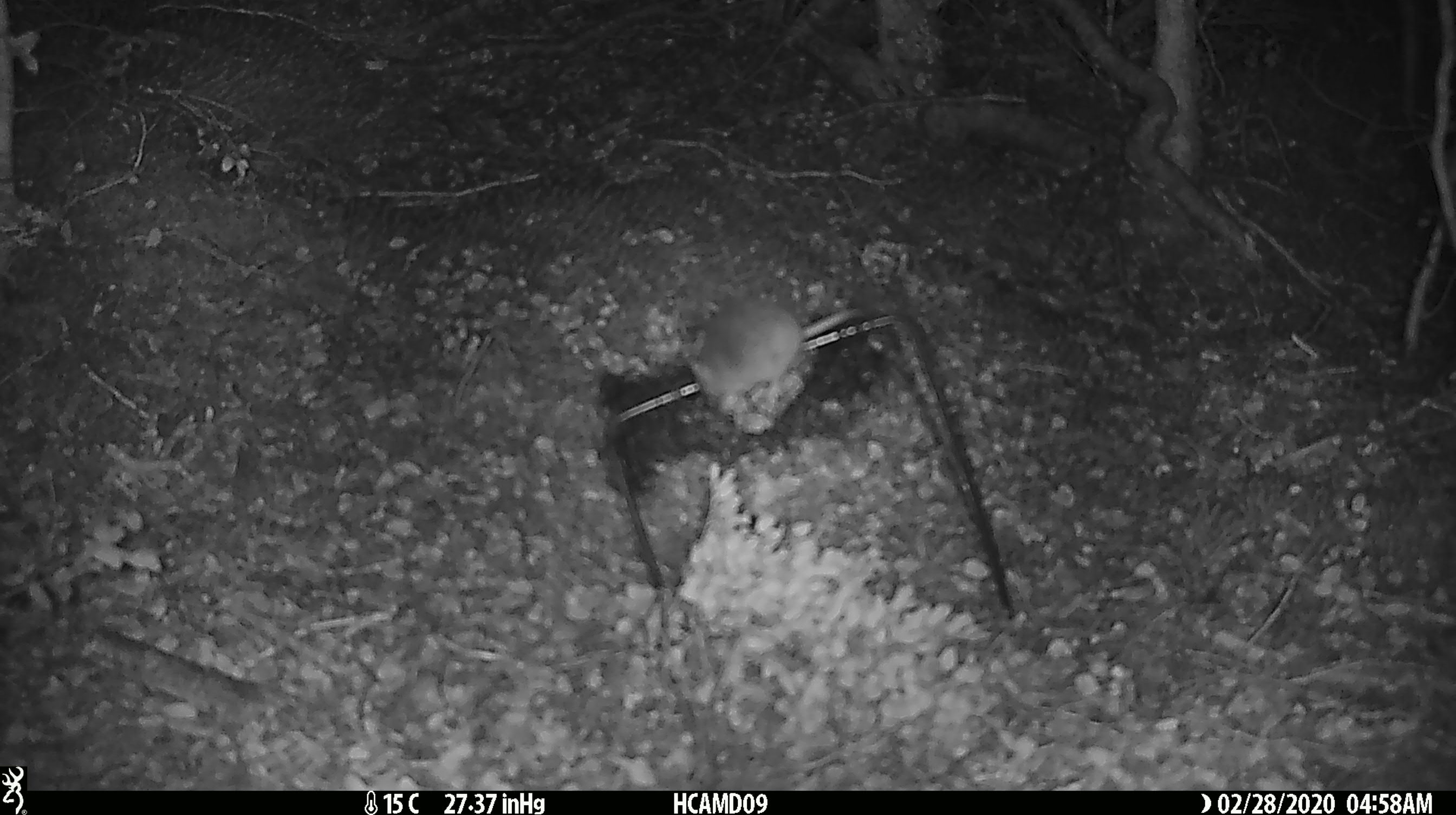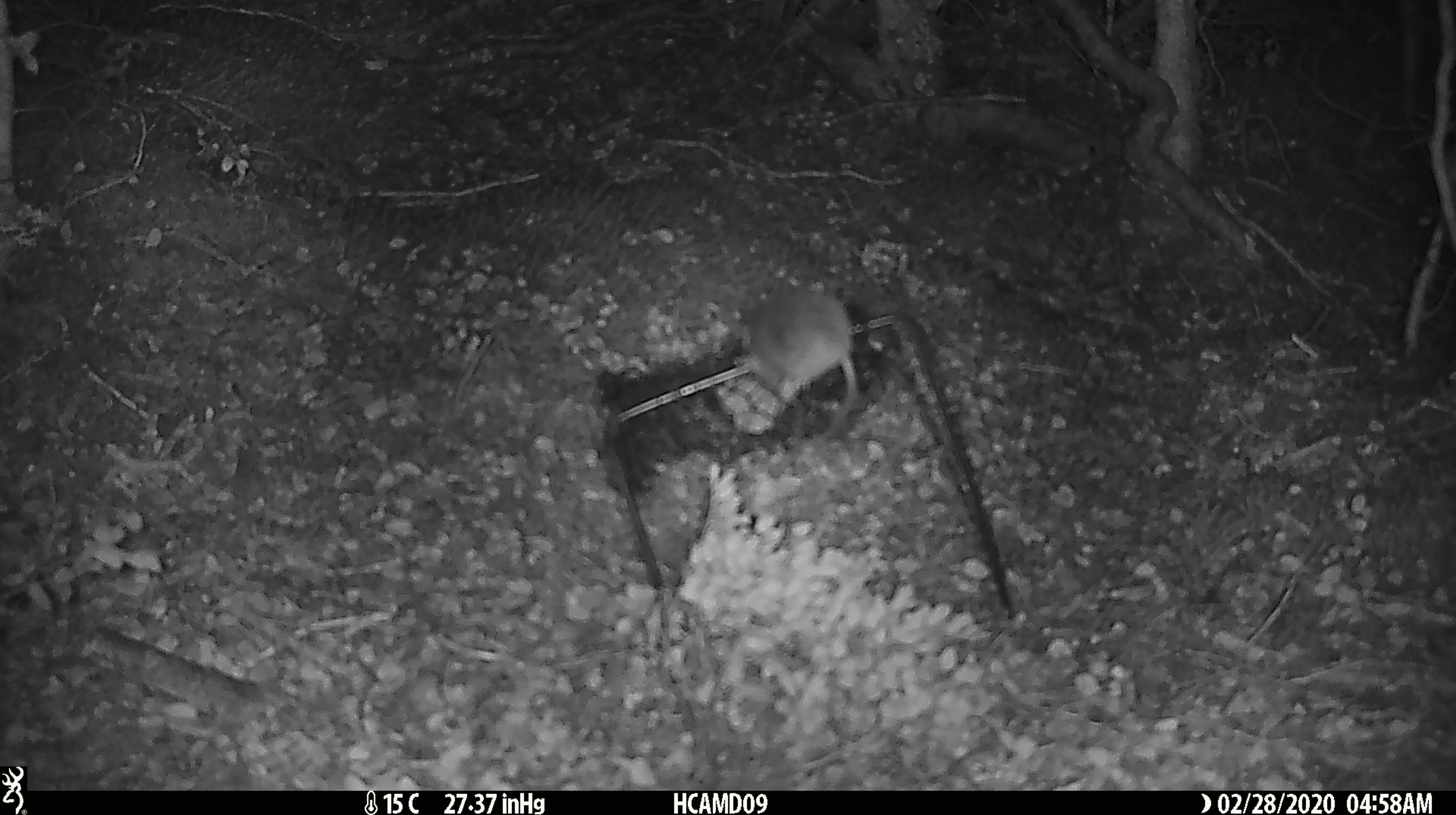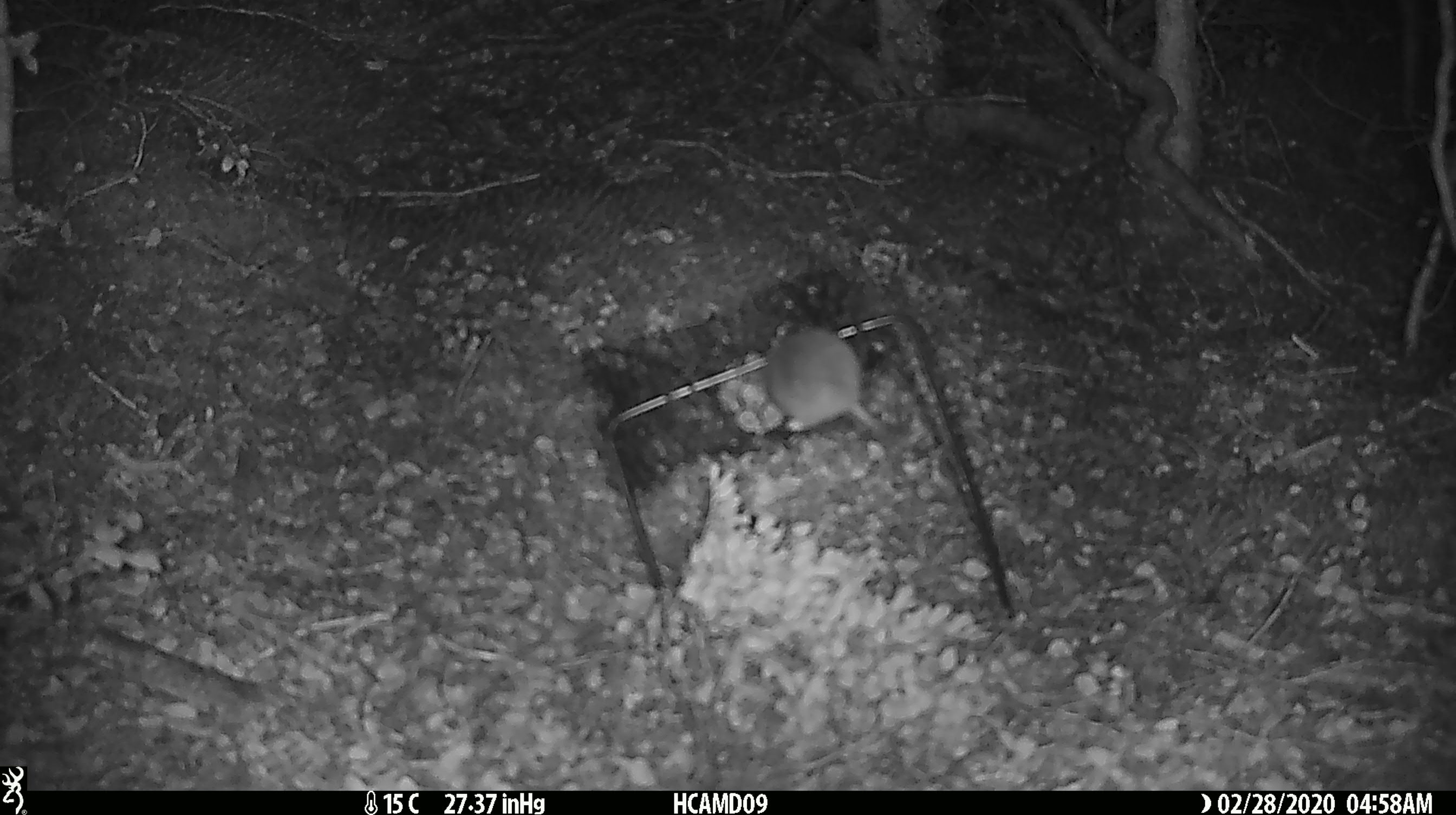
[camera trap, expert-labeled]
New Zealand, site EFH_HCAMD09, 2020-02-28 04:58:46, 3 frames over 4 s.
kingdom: Animalia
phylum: Chordata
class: Mammalia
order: Rodentia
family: Muridae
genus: Mus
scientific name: Mus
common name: mouse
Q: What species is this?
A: Mouse (Mus).